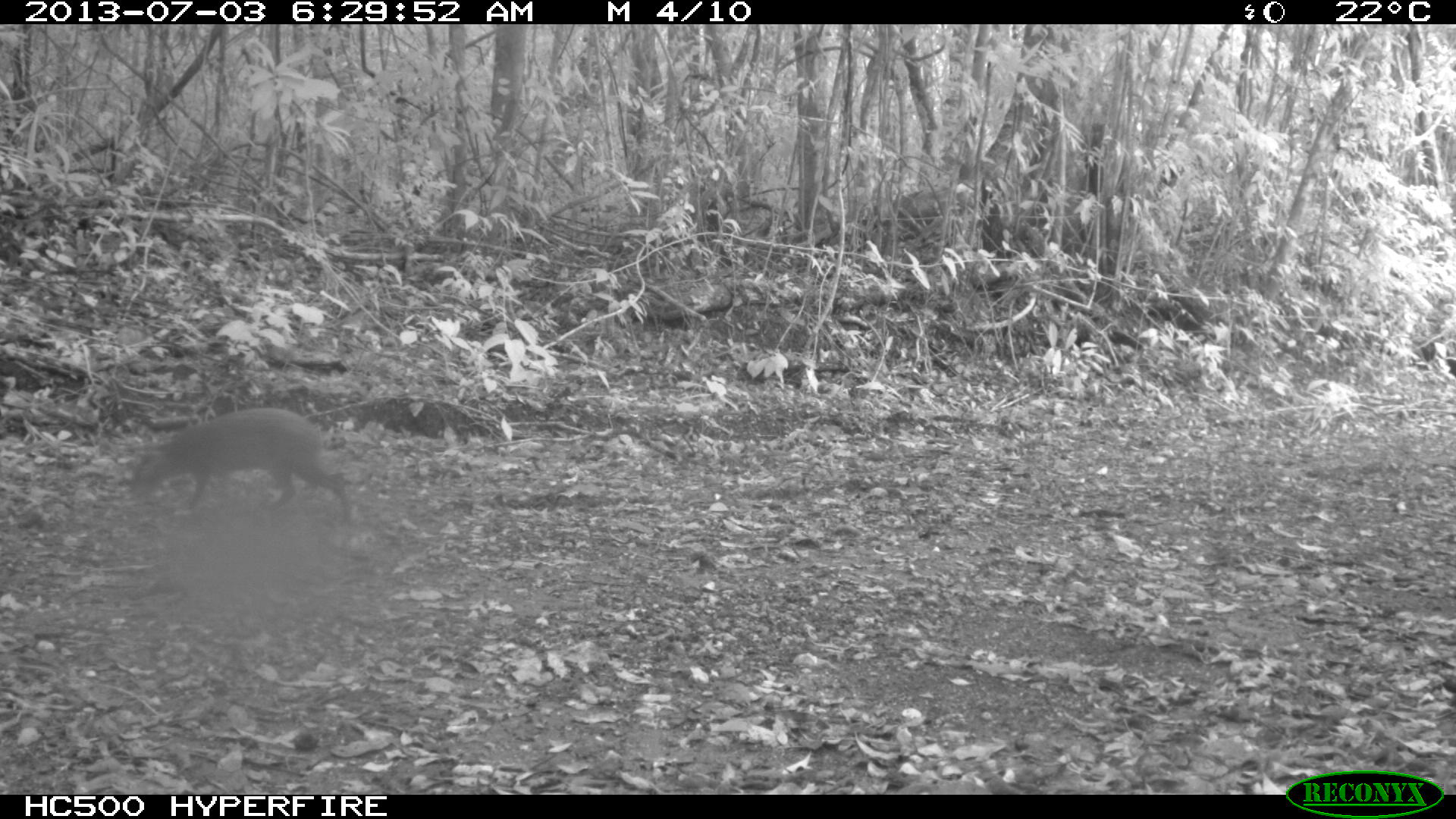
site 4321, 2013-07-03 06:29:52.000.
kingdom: Animalia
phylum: Chordata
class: Mammalia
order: Rodentia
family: Dasyproctidae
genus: Dasyprocta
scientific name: Dasyprocta punctata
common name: central american agouti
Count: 1.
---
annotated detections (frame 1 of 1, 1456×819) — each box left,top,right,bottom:
dasyprocta punctata: 132,407,352,525